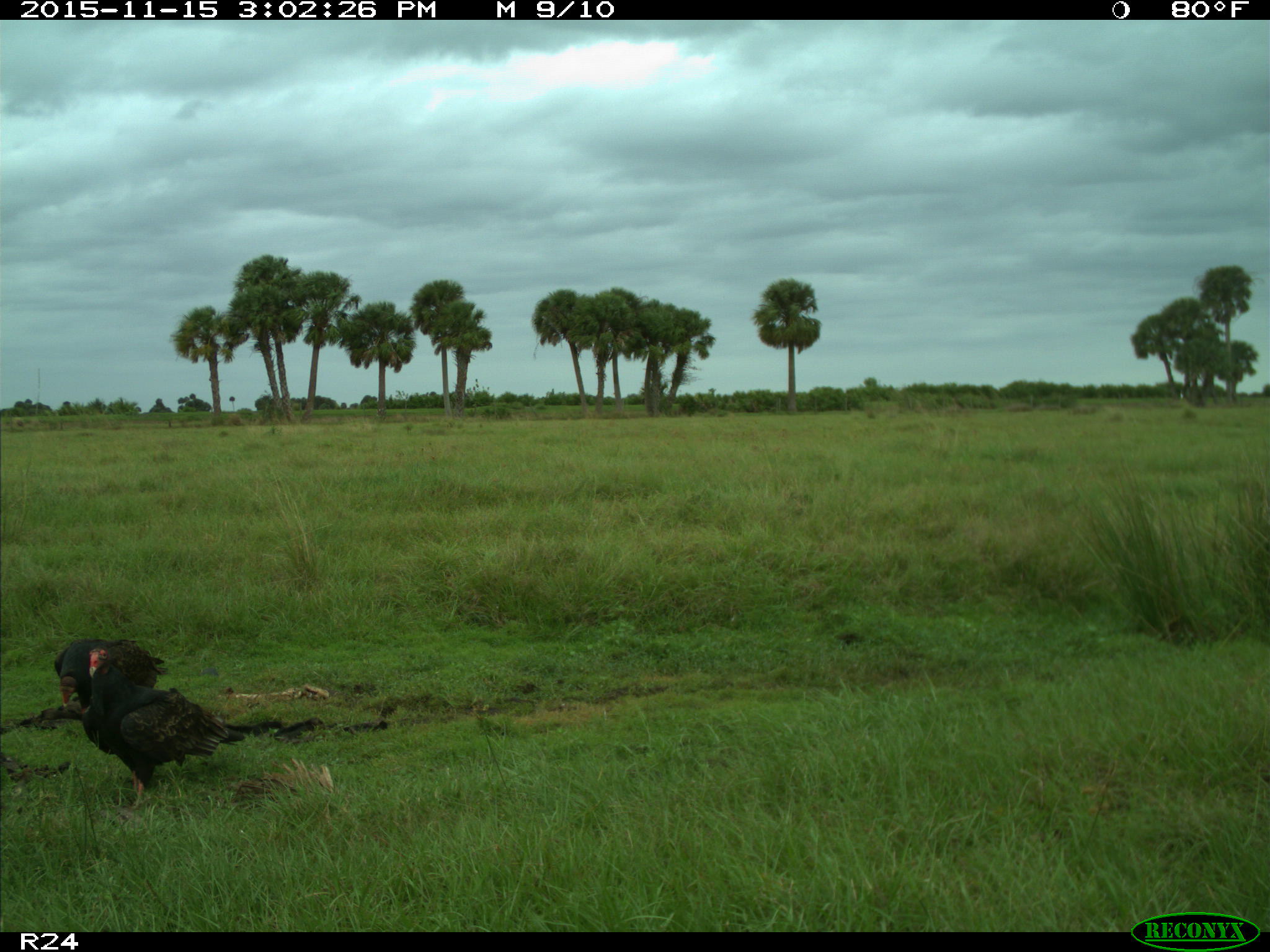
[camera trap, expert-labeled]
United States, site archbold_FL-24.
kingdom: Animalia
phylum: Chordata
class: Aves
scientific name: Aves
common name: birds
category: unidentified bird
Unidentified bird (birds) (Aves).